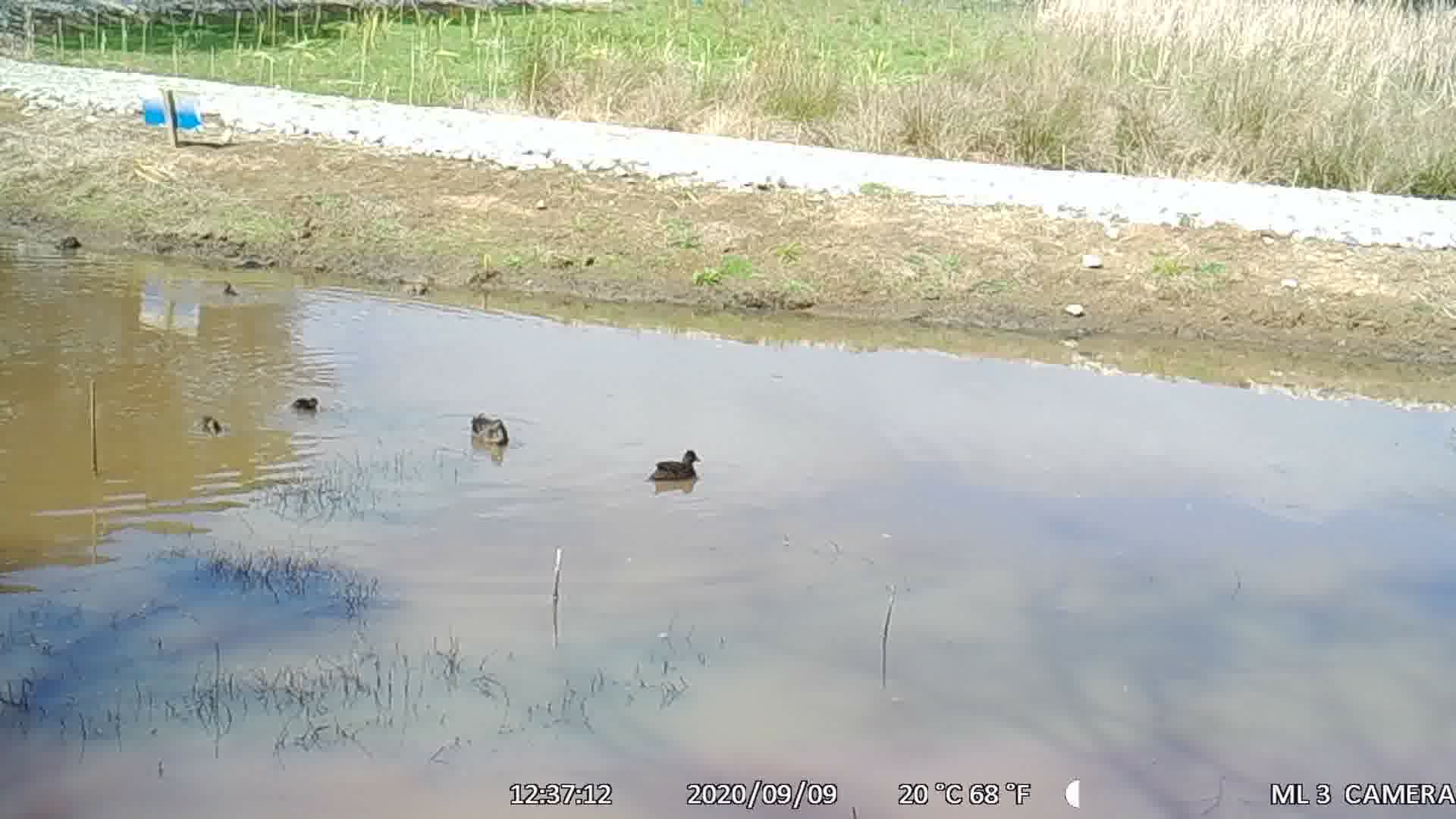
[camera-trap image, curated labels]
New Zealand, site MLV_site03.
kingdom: Animalia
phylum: Chordata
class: Aves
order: Anseriformes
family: Anatidae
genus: Anas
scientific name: Anas chlorotis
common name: brown teal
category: pateke